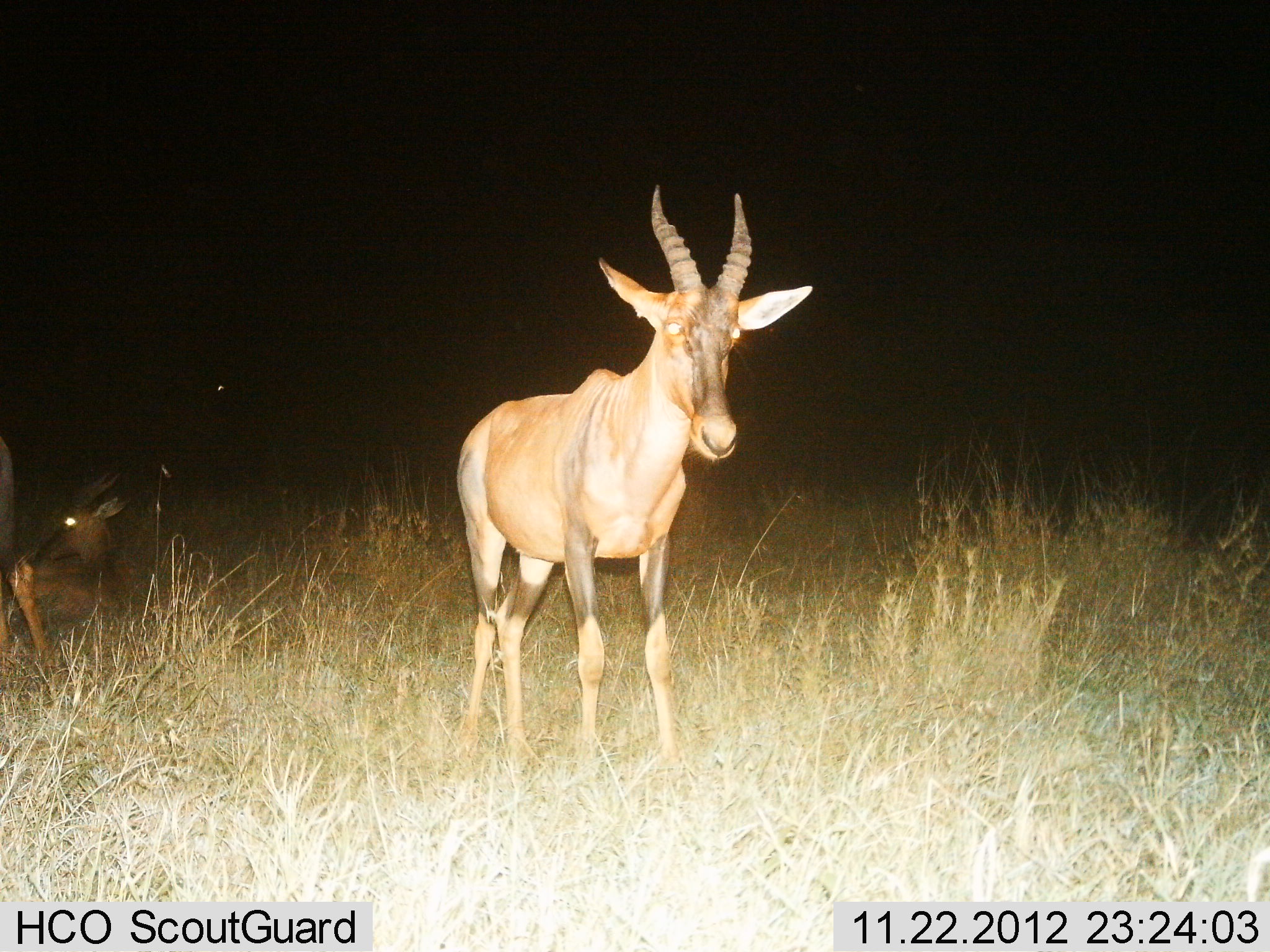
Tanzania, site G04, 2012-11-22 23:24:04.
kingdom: Animalia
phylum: Chordata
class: Mammalia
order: Artiodactyla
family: Bovidae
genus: Damaliscus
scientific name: Damaliscus lunatus jimela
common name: topi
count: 2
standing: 100%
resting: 91%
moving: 0%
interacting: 0%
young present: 0%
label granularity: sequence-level